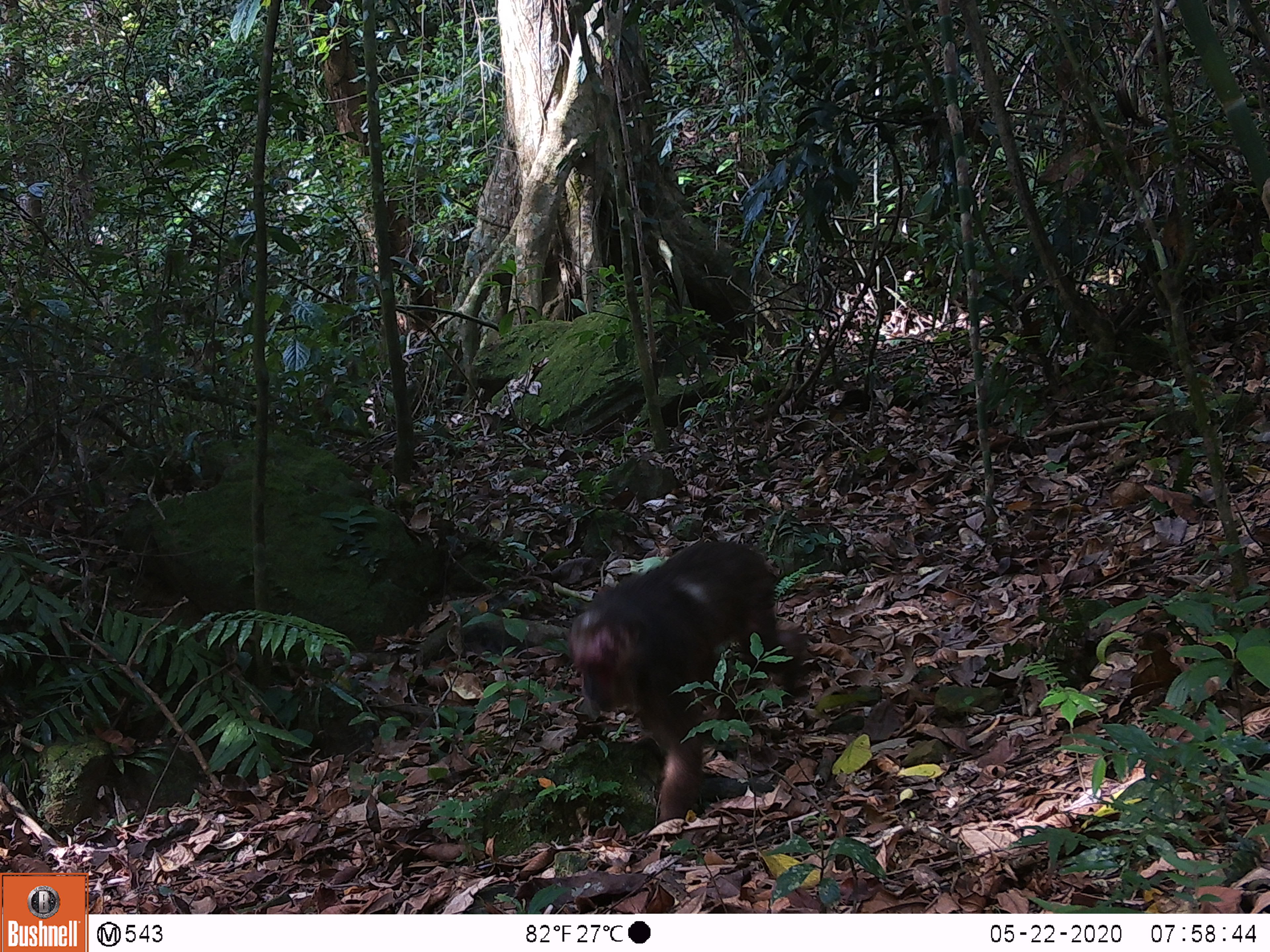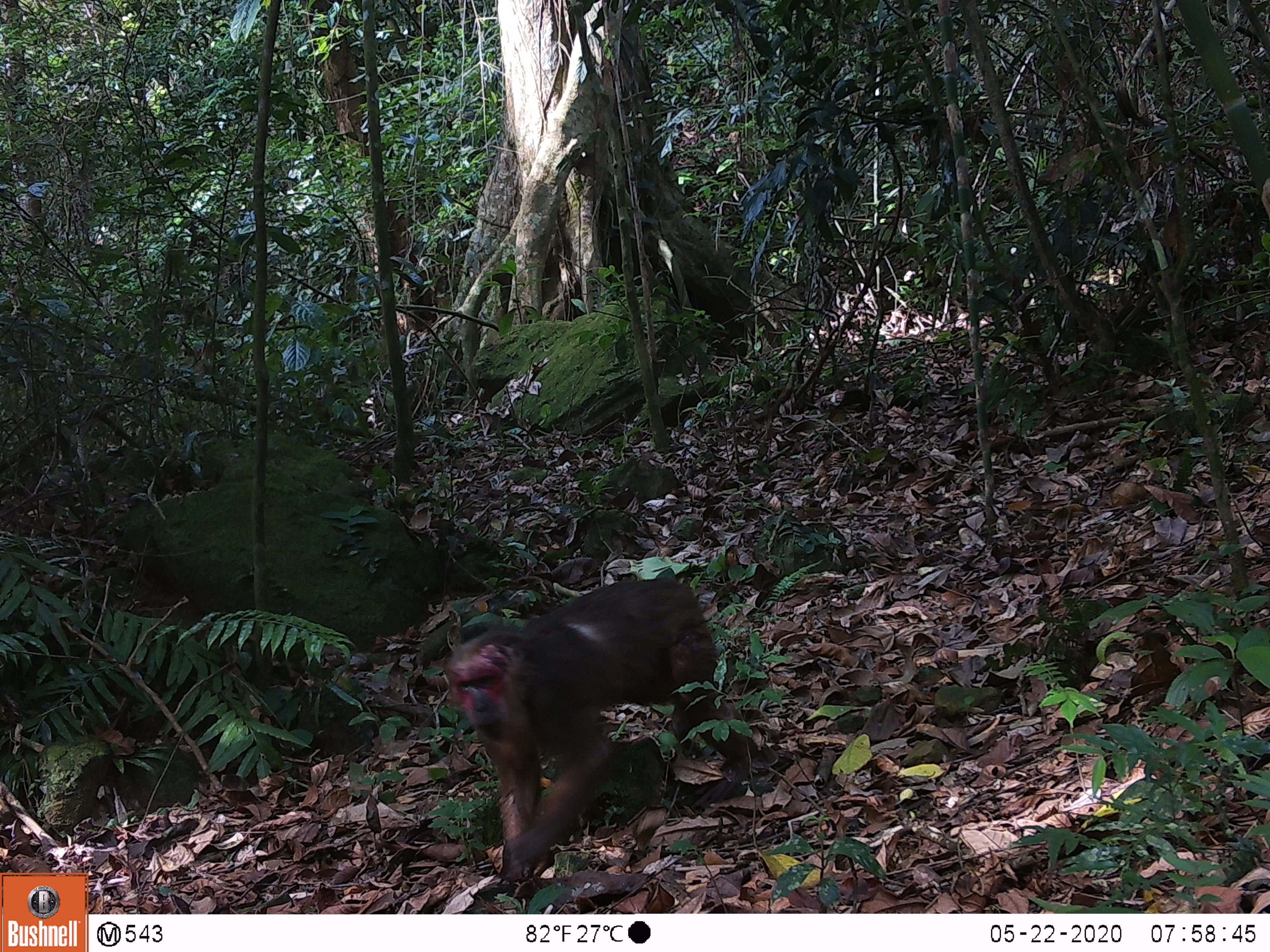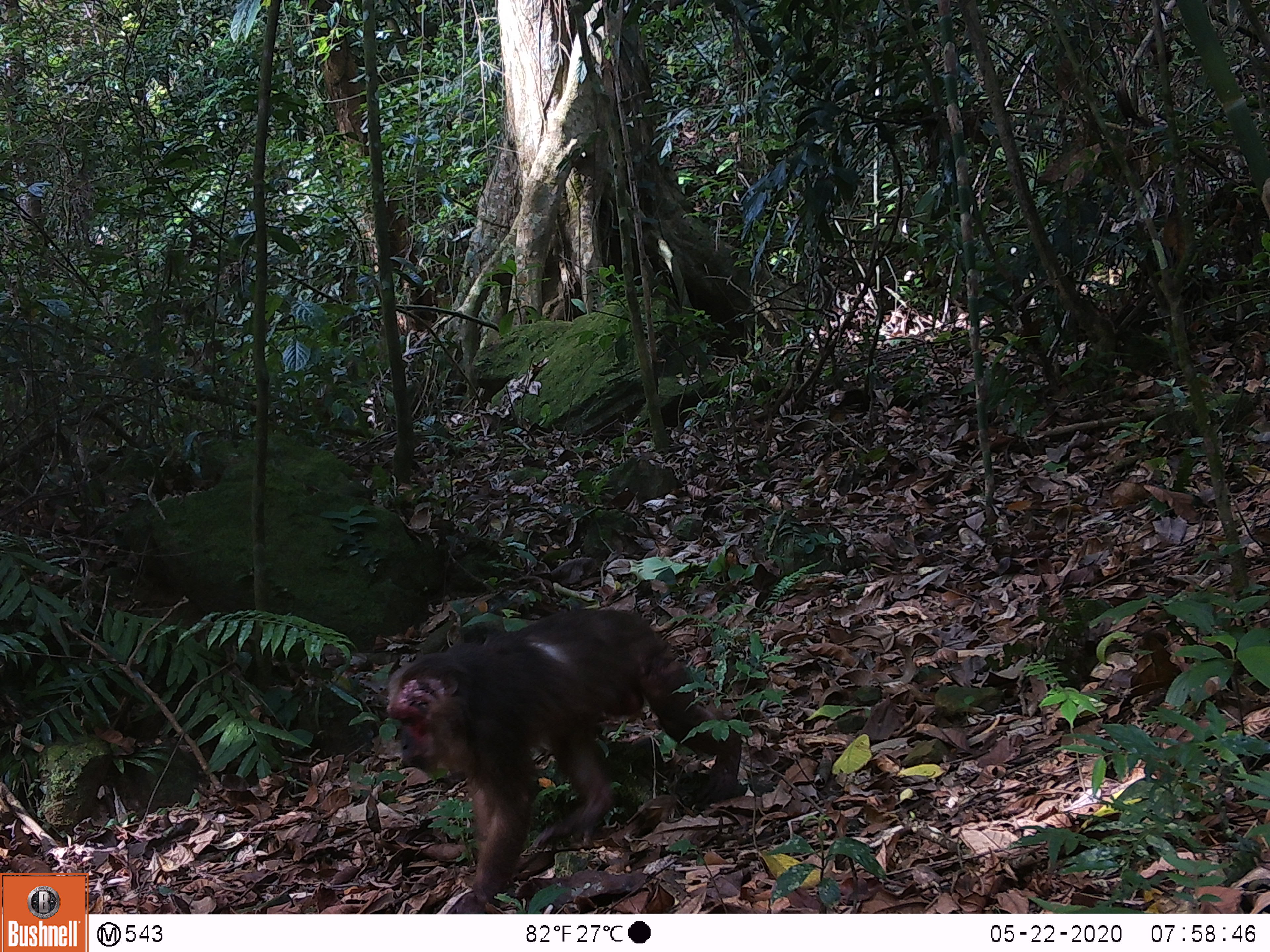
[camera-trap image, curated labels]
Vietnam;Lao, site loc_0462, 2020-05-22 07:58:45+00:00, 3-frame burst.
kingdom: Animalia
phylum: Chordata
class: Mammalia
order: Primates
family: Cercopithecidae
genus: Macaca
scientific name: Macaca arctoides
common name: stump-tailed macaque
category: stump tailed macaque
Stump tailed macaque (stump-tailed macaque) (Macaca arctoides). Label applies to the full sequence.